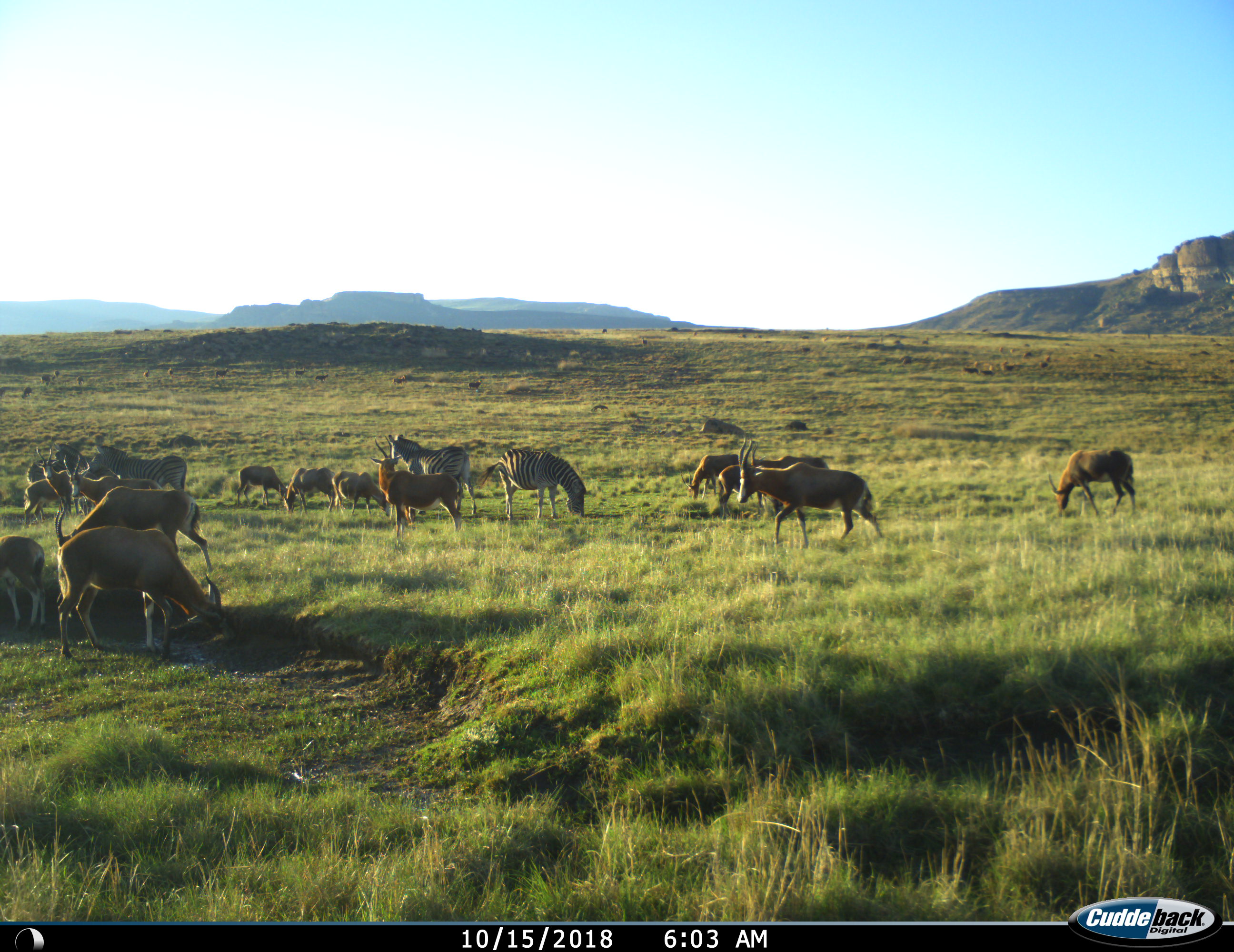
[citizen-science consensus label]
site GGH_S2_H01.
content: unidentified animal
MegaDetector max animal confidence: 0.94